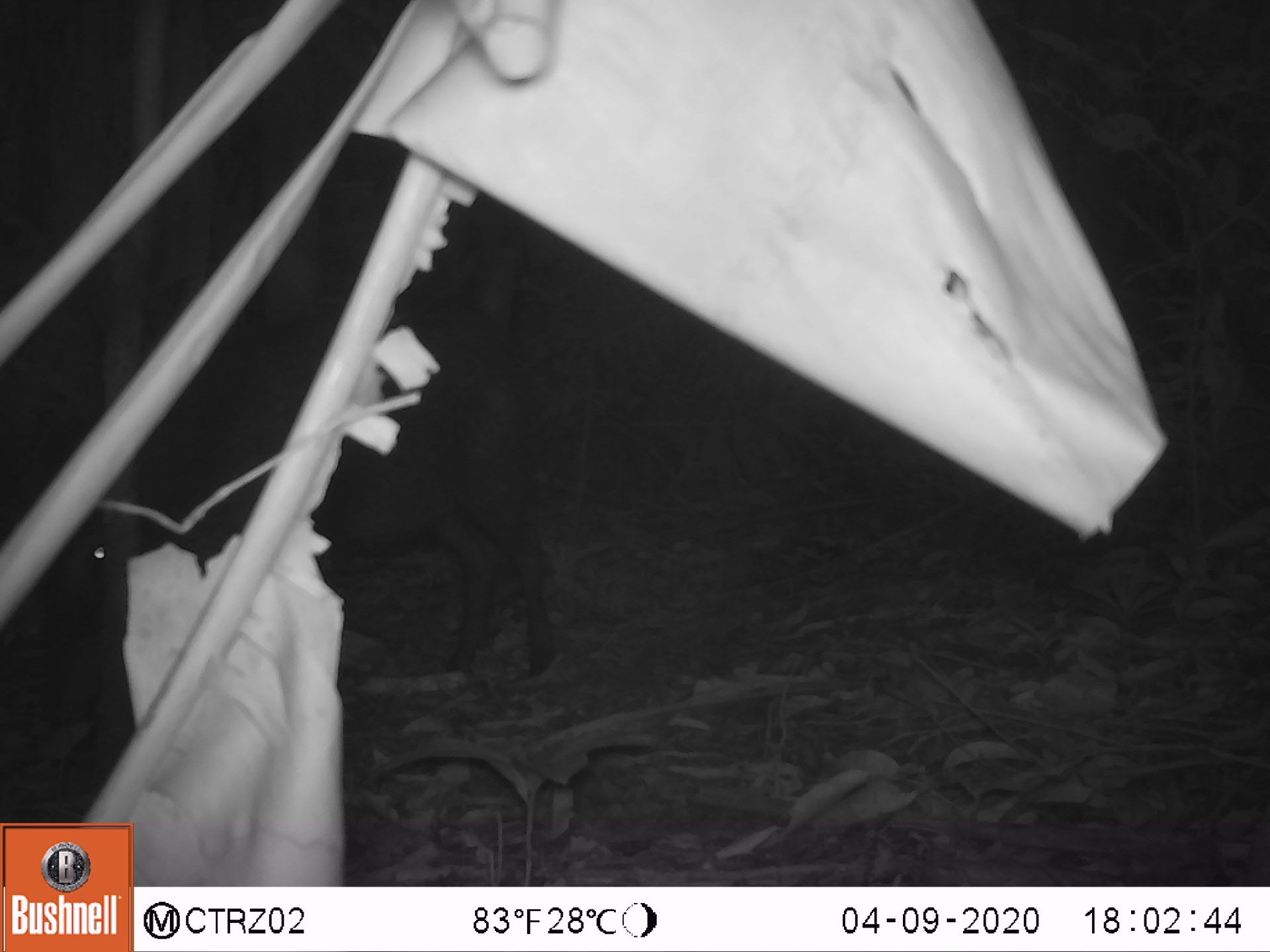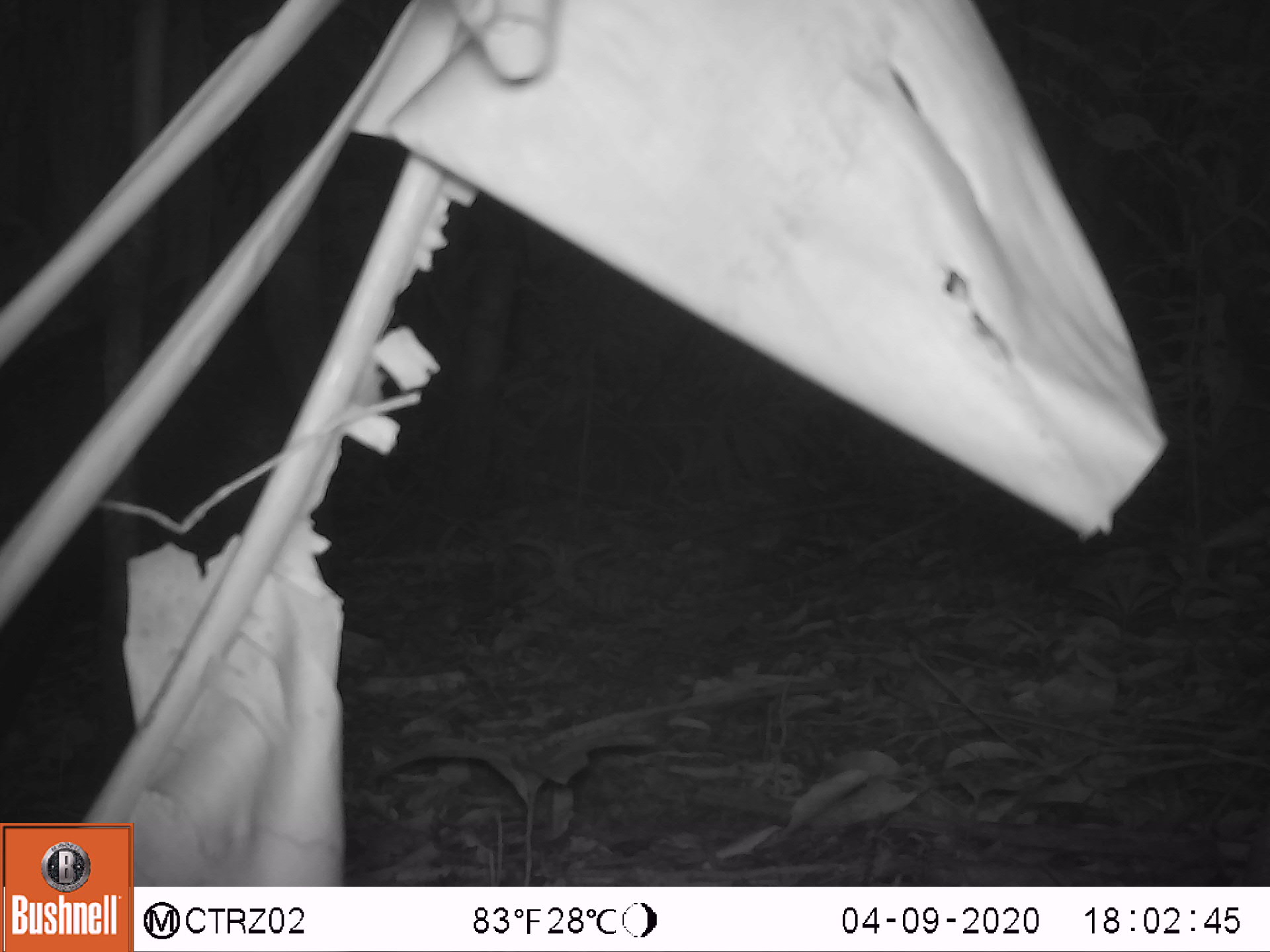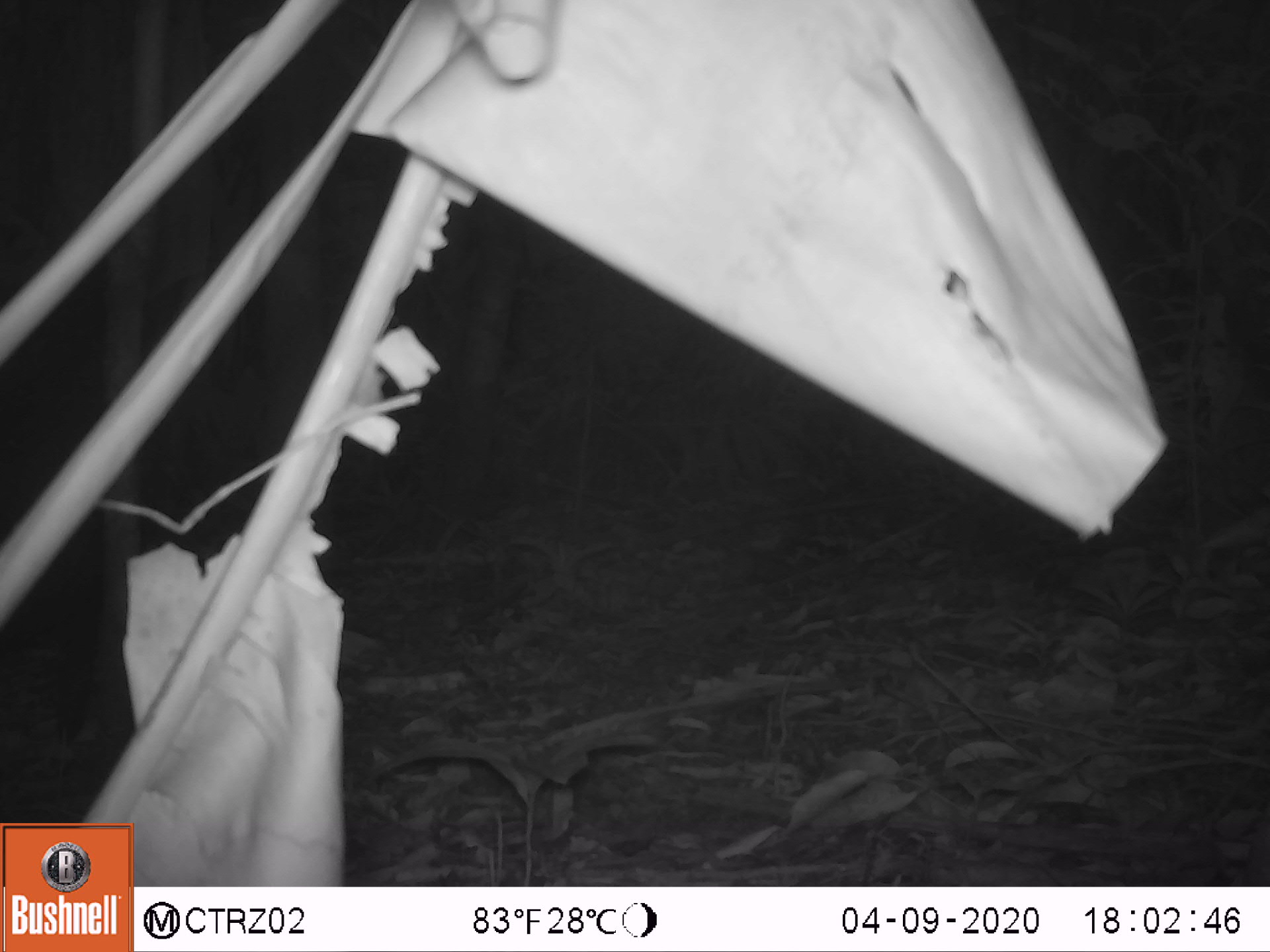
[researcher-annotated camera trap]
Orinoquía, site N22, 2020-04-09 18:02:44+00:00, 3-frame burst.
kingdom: Animalia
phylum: Chordata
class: Mammalia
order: Artiodactyla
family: Tayassuidae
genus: Pecari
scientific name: Pecari tajacu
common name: collared peccary